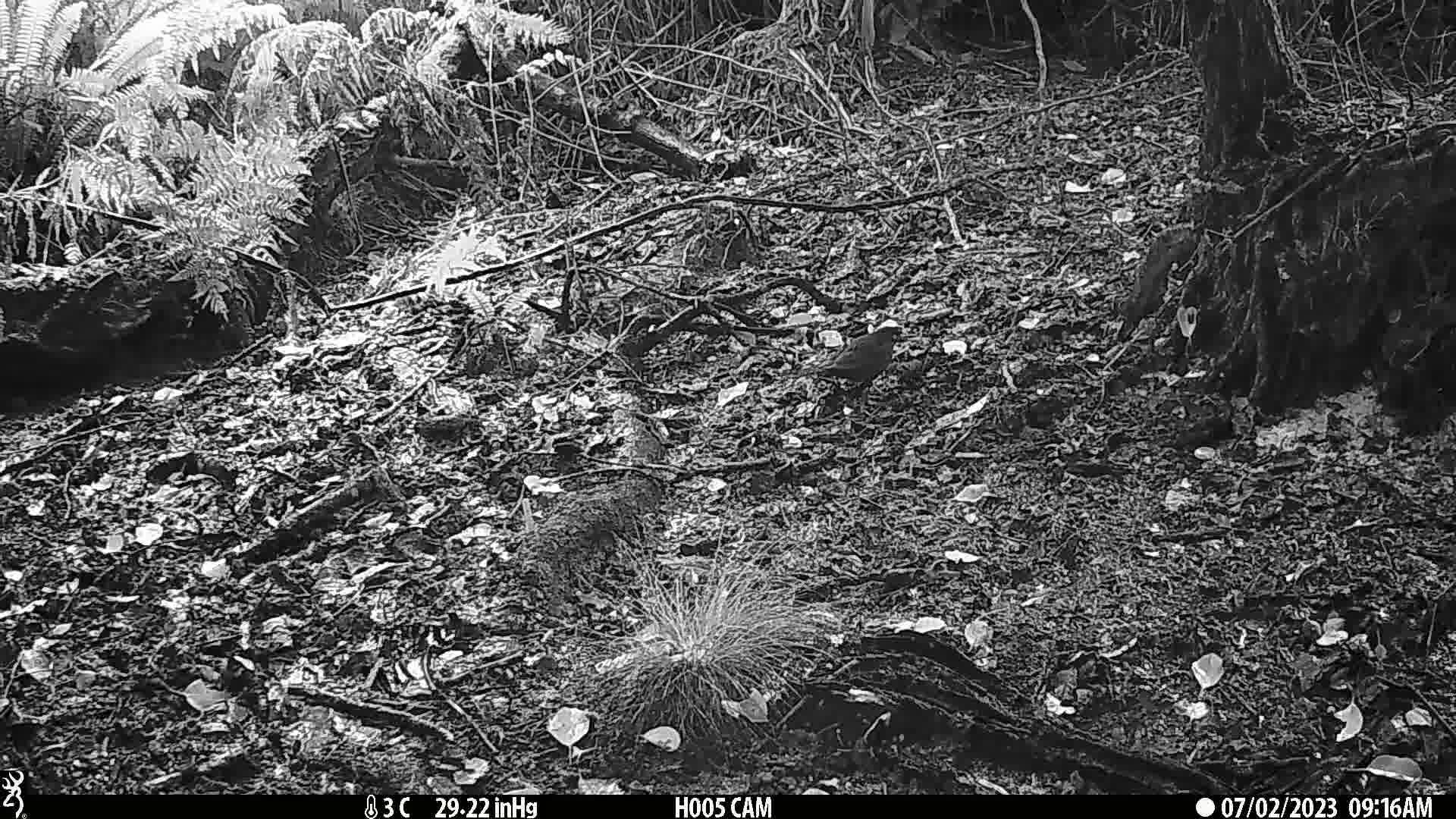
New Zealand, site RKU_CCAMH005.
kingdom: Animalia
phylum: Chordata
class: Aves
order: Passeriformes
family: Turdidae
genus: Turdus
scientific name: Turdus merula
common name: eurasian blackbird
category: blackbird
Blackbird (eurasian blackbird) (Turdus merula).